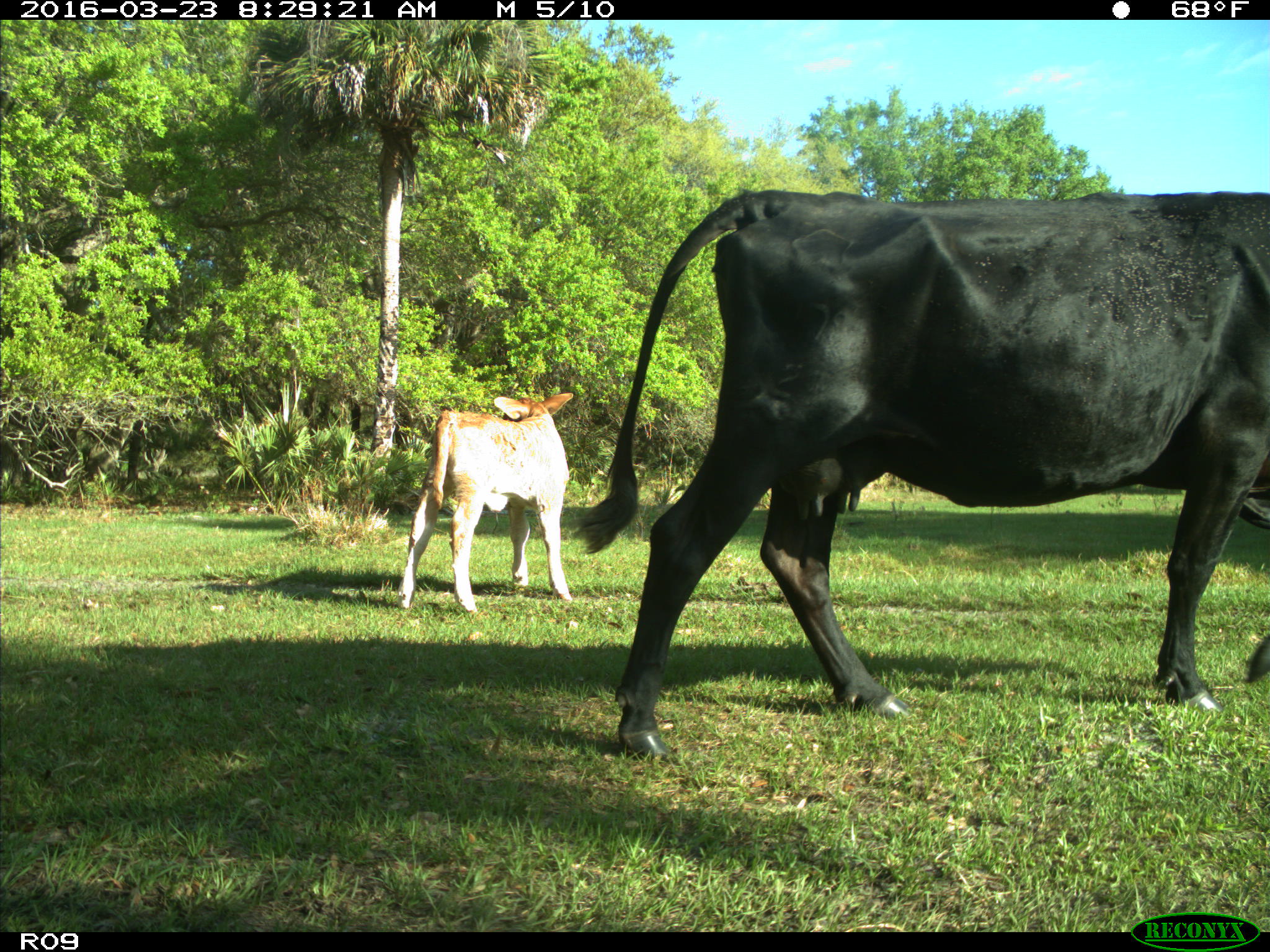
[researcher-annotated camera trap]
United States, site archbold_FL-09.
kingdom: Animalia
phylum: Chordata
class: Mammalia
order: Artiodactyla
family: Bovidae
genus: Bos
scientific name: Bos taurus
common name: domestic cow